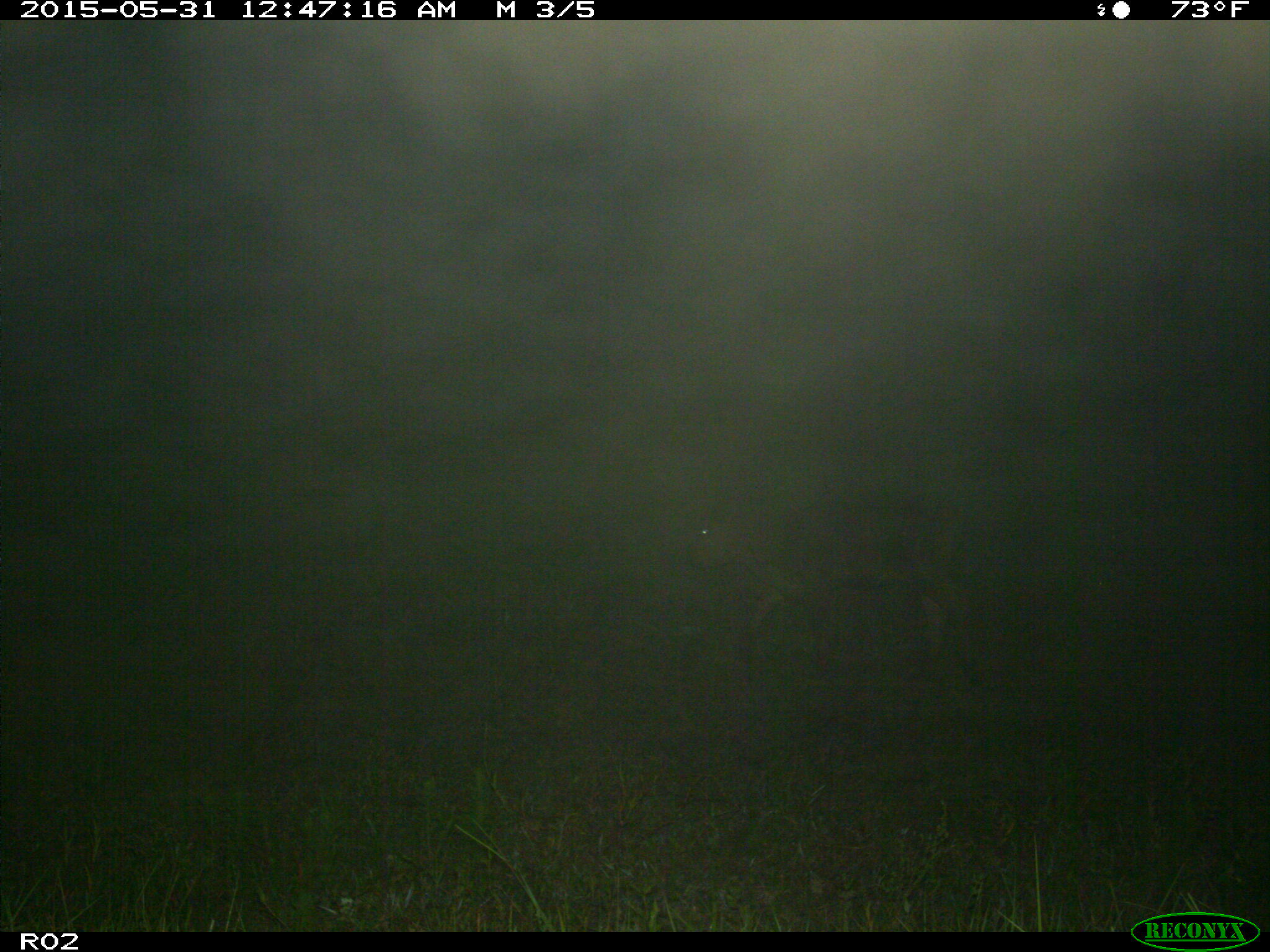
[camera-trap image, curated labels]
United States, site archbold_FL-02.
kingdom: Animalia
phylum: Chordata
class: Mammalia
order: Artiodactyla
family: Bovidae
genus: Bos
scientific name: Bos taurus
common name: domestic cow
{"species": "Bos taurus (domestic cow)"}